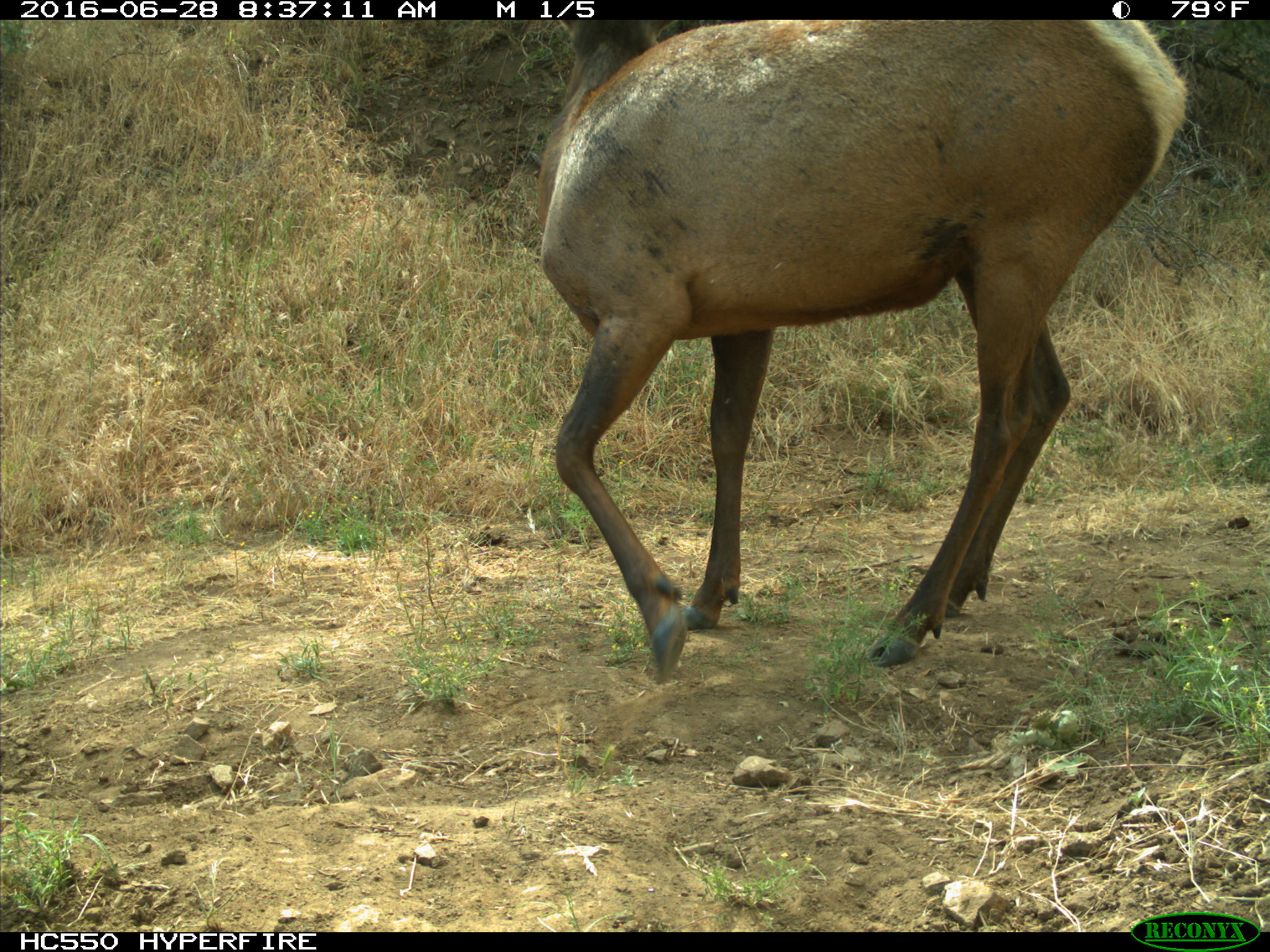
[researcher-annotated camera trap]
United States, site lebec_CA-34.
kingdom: Animalia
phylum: Chordata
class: Mammalia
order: Artiodactyla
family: Cervidae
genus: Cervus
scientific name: Cervus canadensis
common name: elk